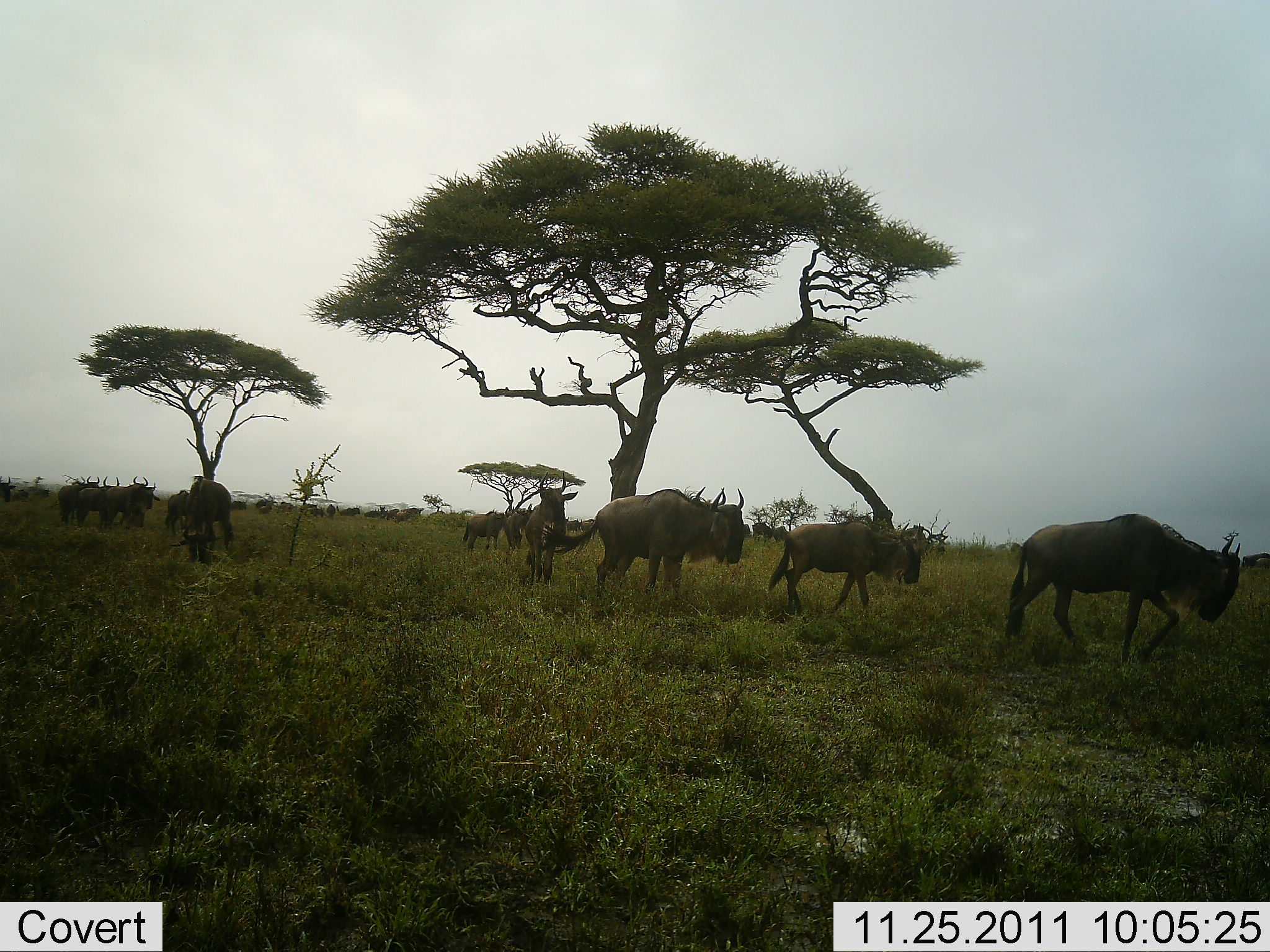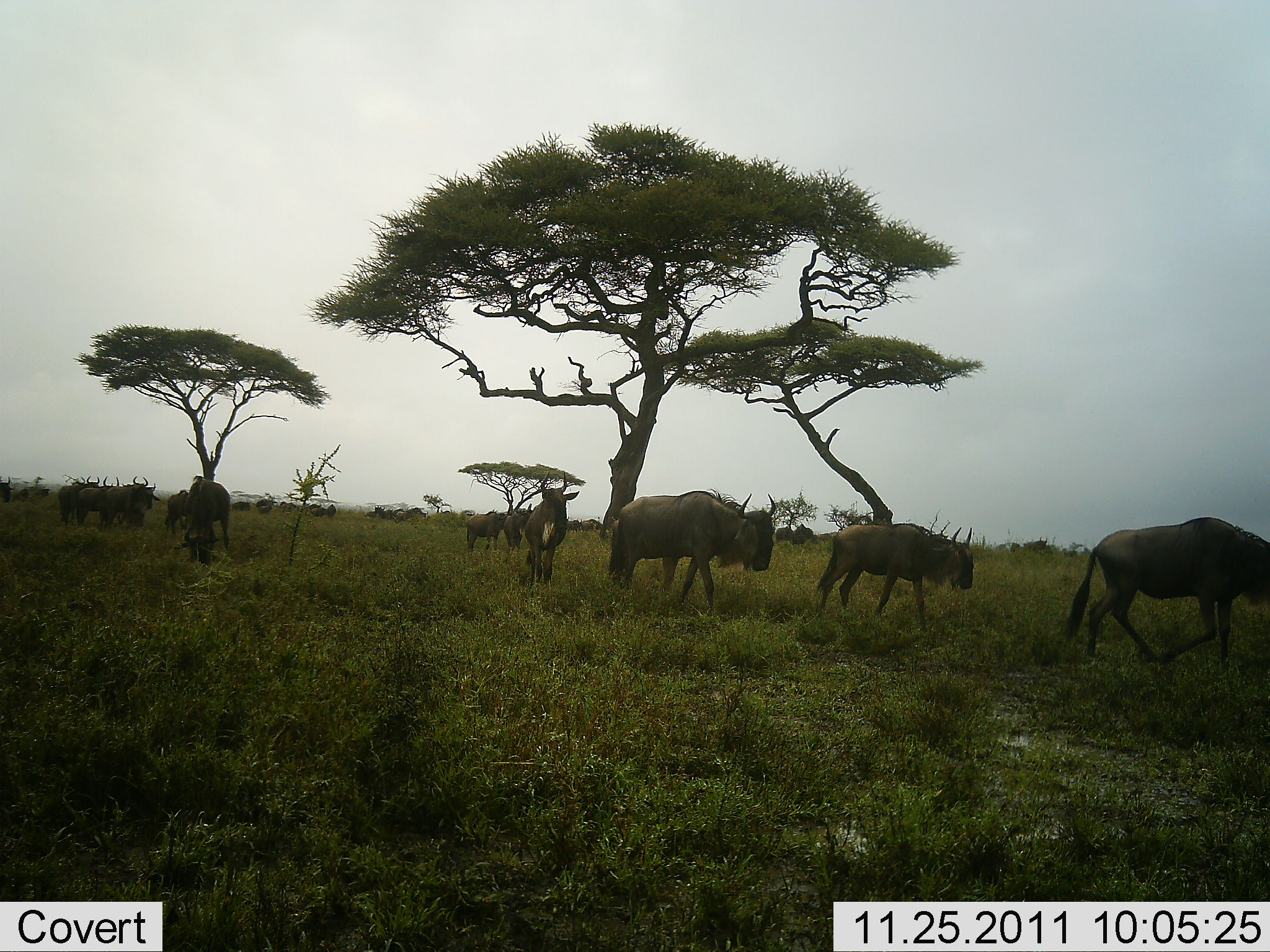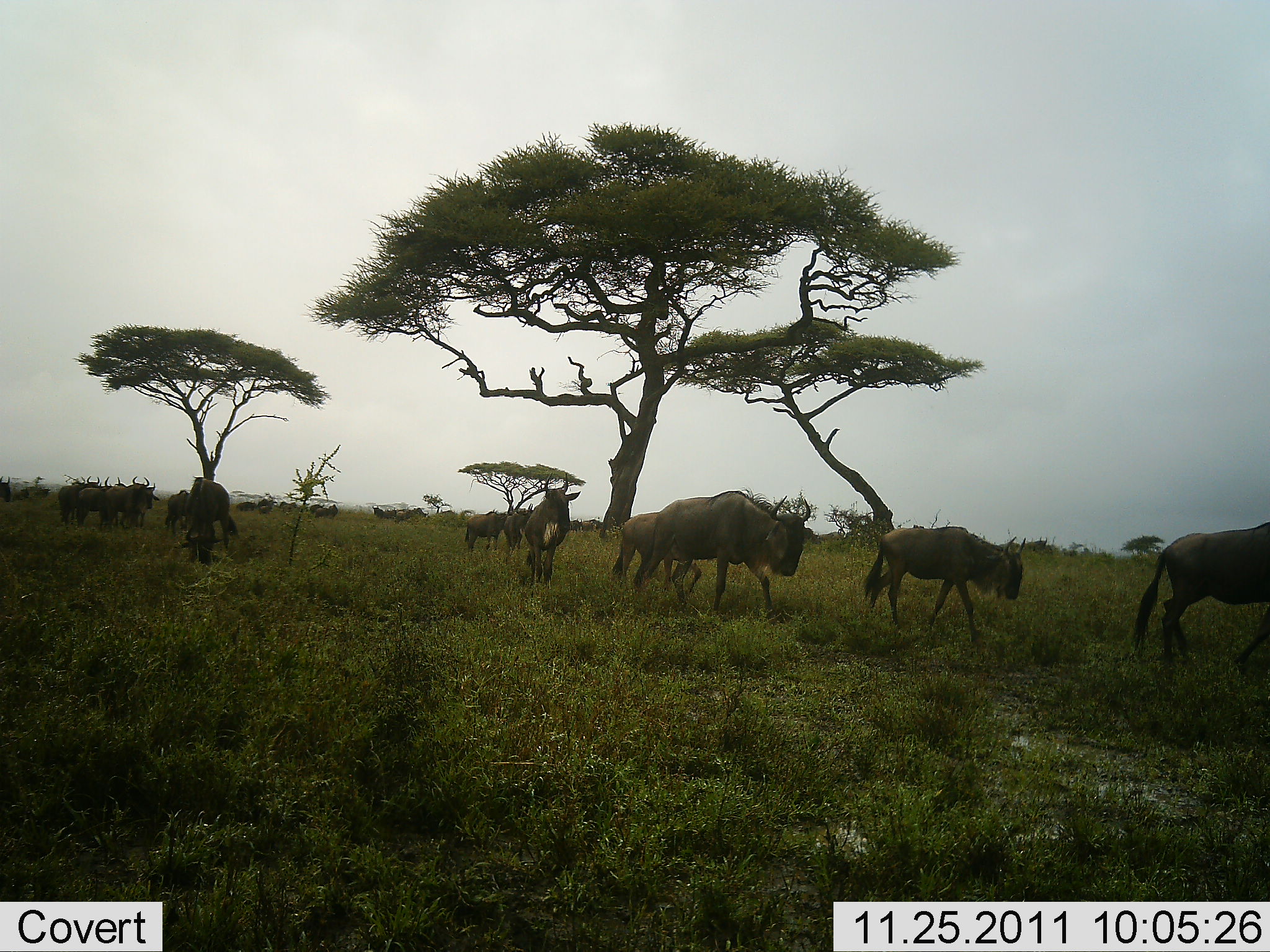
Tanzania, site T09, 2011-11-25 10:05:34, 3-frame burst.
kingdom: Animalia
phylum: Chordata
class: Mammalia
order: Artiodactyla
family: Bovidae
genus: Connochaetes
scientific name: Connochaetes taurinus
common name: blue wildebeest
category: wildebeest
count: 11-50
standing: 42%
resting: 0%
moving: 100%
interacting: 0%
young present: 0%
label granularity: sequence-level